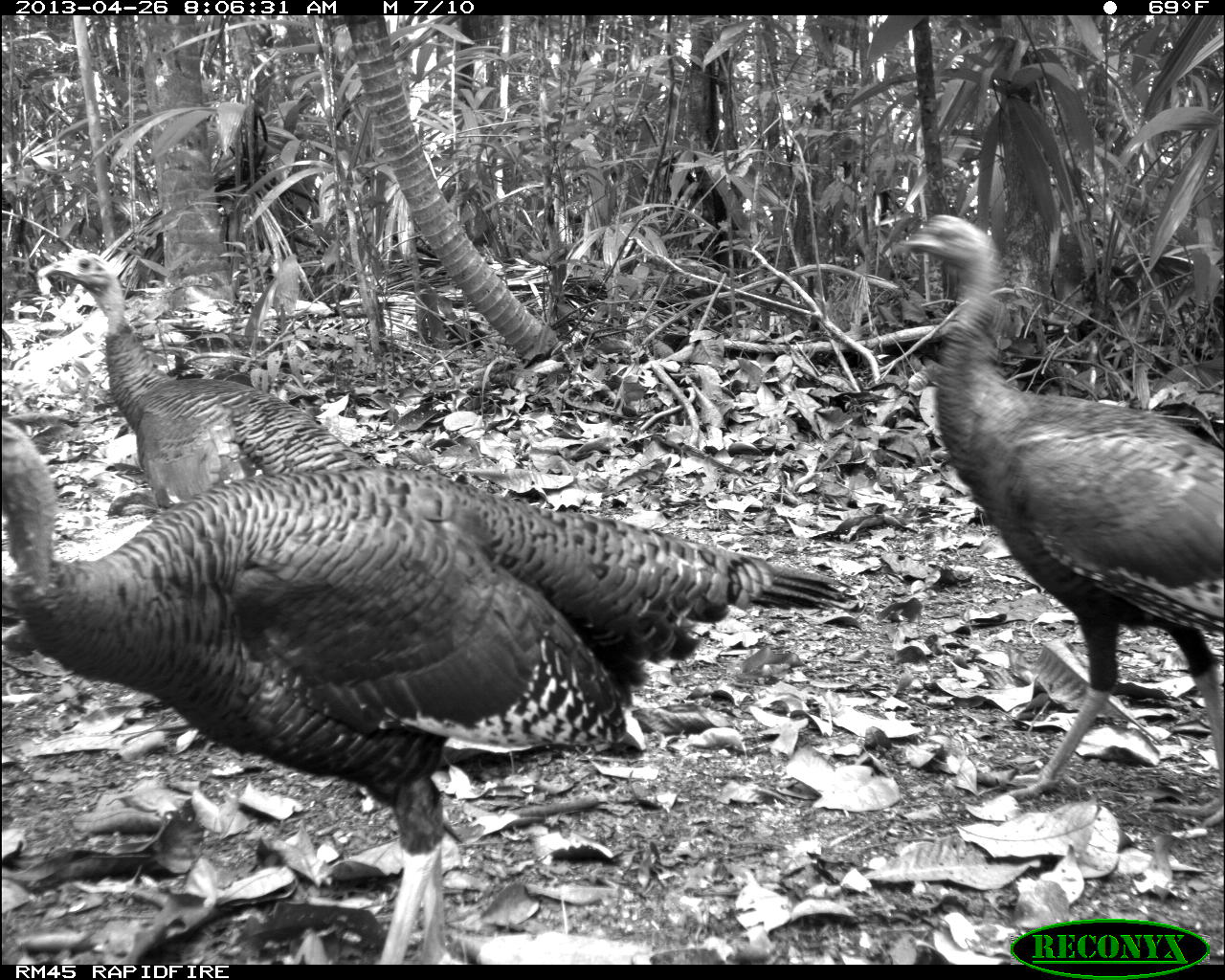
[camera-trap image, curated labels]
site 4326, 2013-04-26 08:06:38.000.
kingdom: Animalia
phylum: Chordata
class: Aves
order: Galliformes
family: Phasianidae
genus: Meleagris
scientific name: Meleagris ocellata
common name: ocellated turkey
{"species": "Meleagris ocellata (ocellated turkey)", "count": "4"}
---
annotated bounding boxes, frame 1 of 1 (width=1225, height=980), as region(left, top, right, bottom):
meleagris ocellata: region(0, 408, 856, 963); region(882, 210, 1225, 830); region(31, 247, 367, 512)